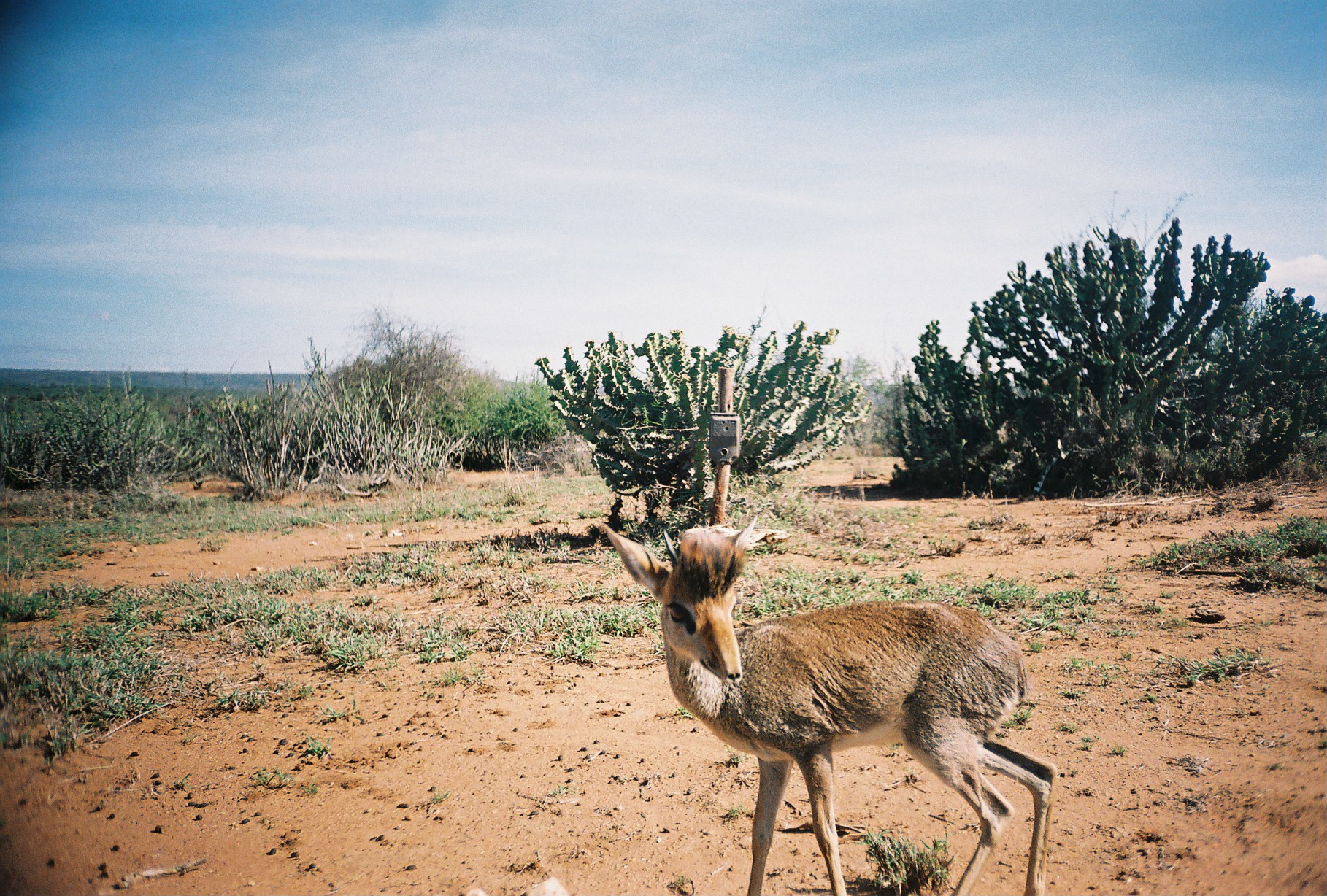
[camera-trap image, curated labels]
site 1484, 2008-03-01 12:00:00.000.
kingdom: Animalia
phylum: Chordata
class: Mammalia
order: Artiodactyla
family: Bovidae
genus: Madoqua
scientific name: Madoqua guentheri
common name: günther's dik-dik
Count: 1.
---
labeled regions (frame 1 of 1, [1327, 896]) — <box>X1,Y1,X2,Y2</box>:
madoqua guentheri: <box>598,515,1058,890</box>